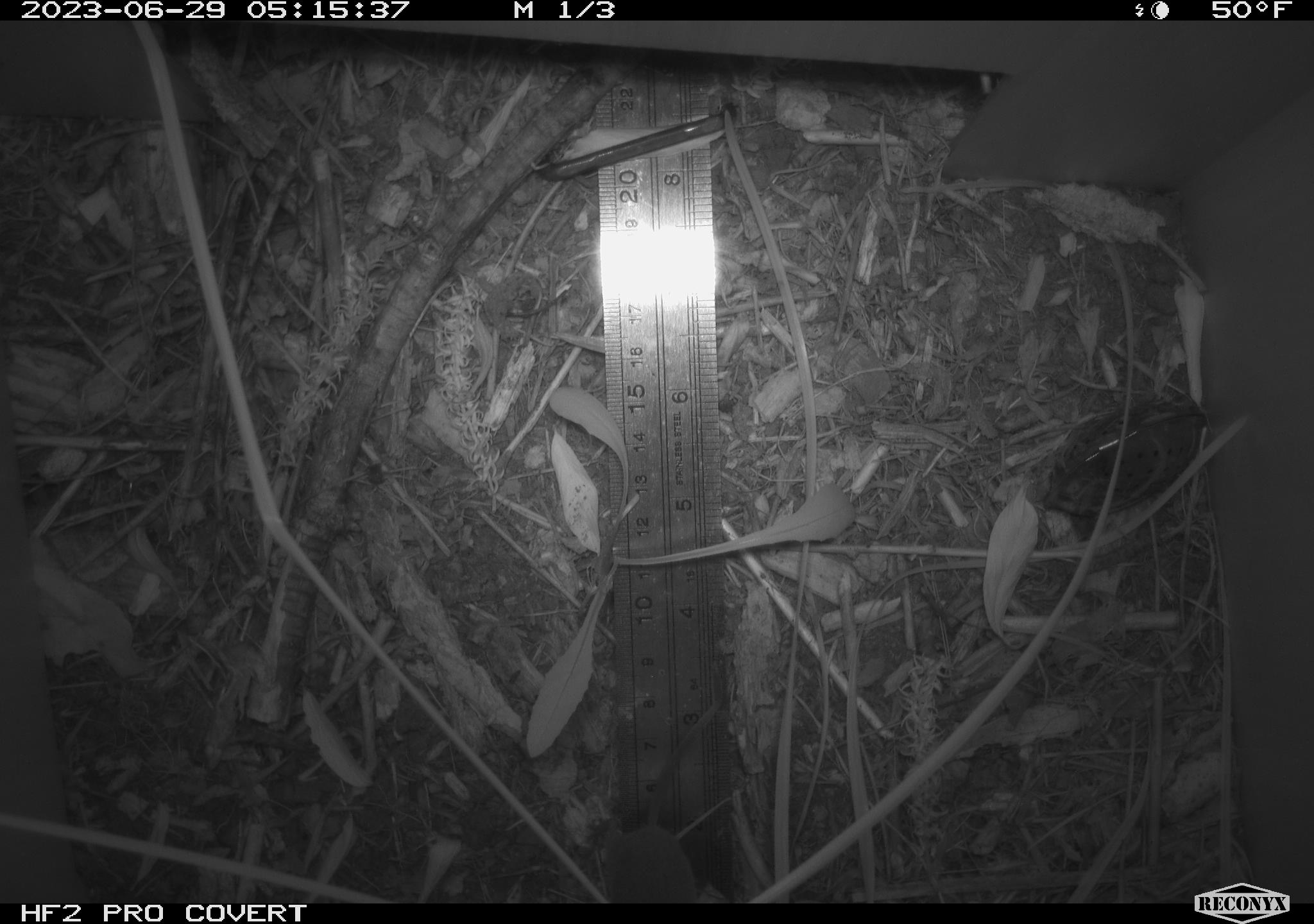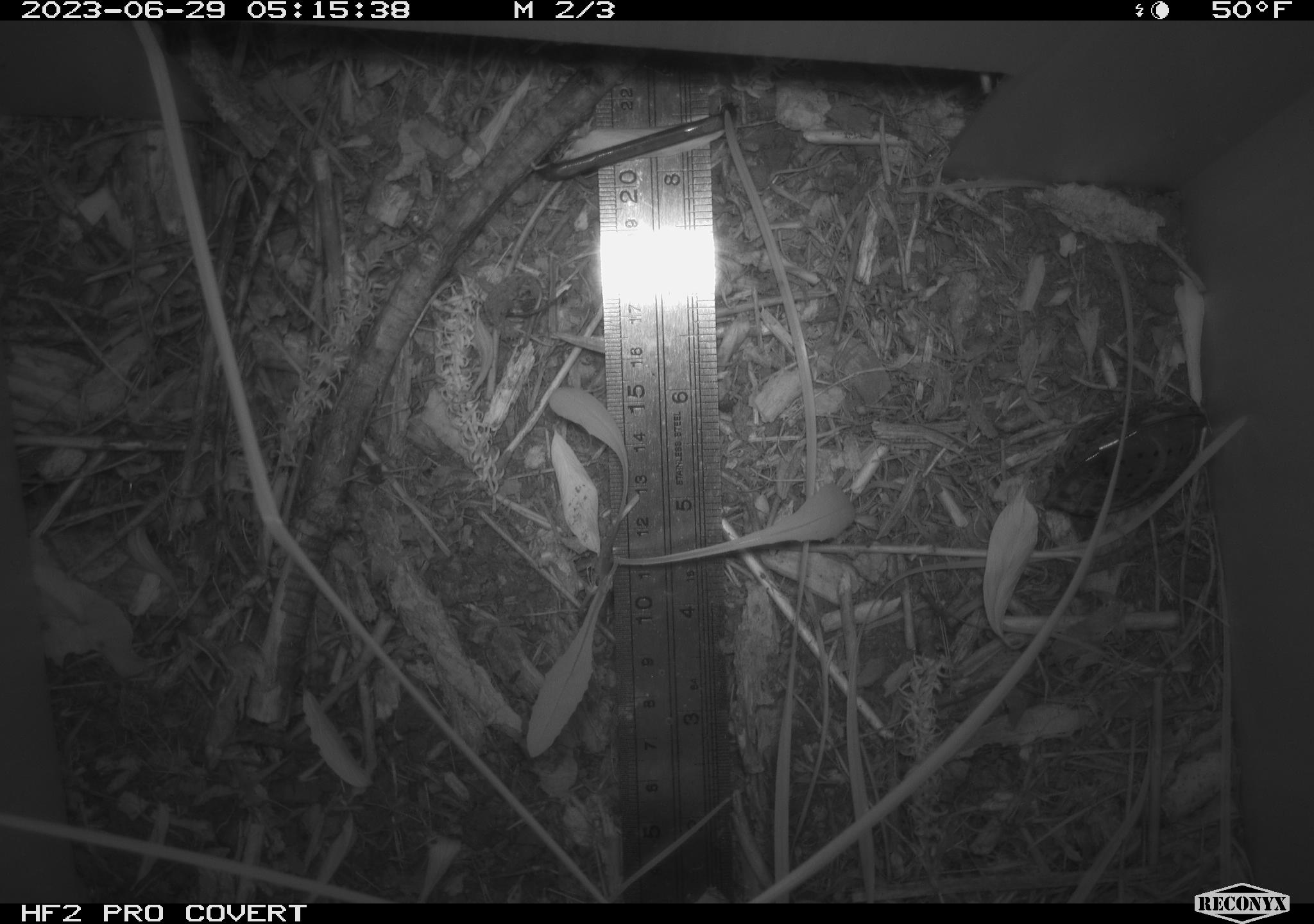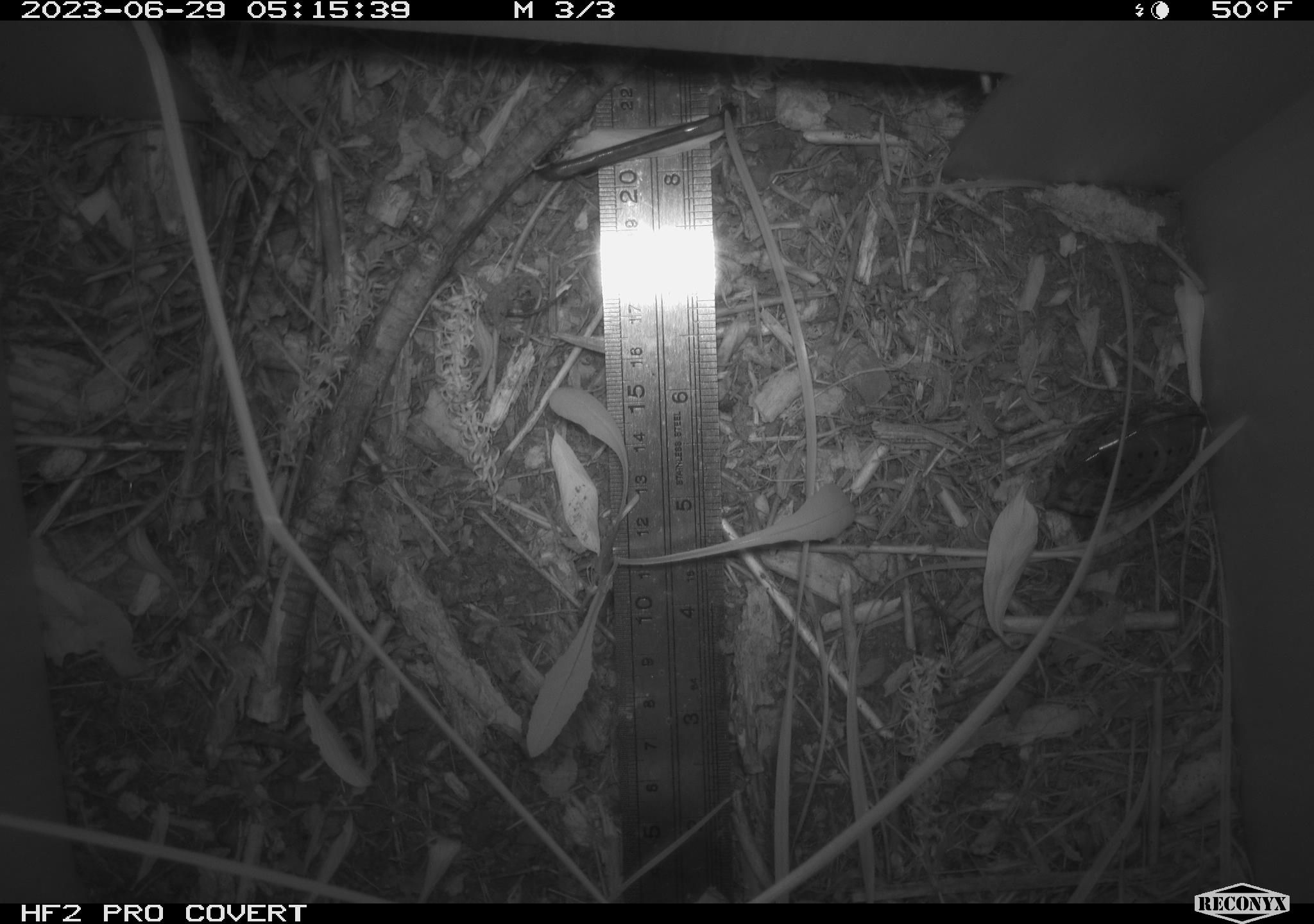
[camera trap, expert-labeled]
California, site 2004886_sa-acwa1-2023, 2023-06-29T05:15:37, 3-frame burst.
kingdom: Animalia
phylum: Chordata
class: Mammalia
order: Eulipotyphla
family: Soricidae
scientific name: Soricidae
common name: shrews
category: soricidae family